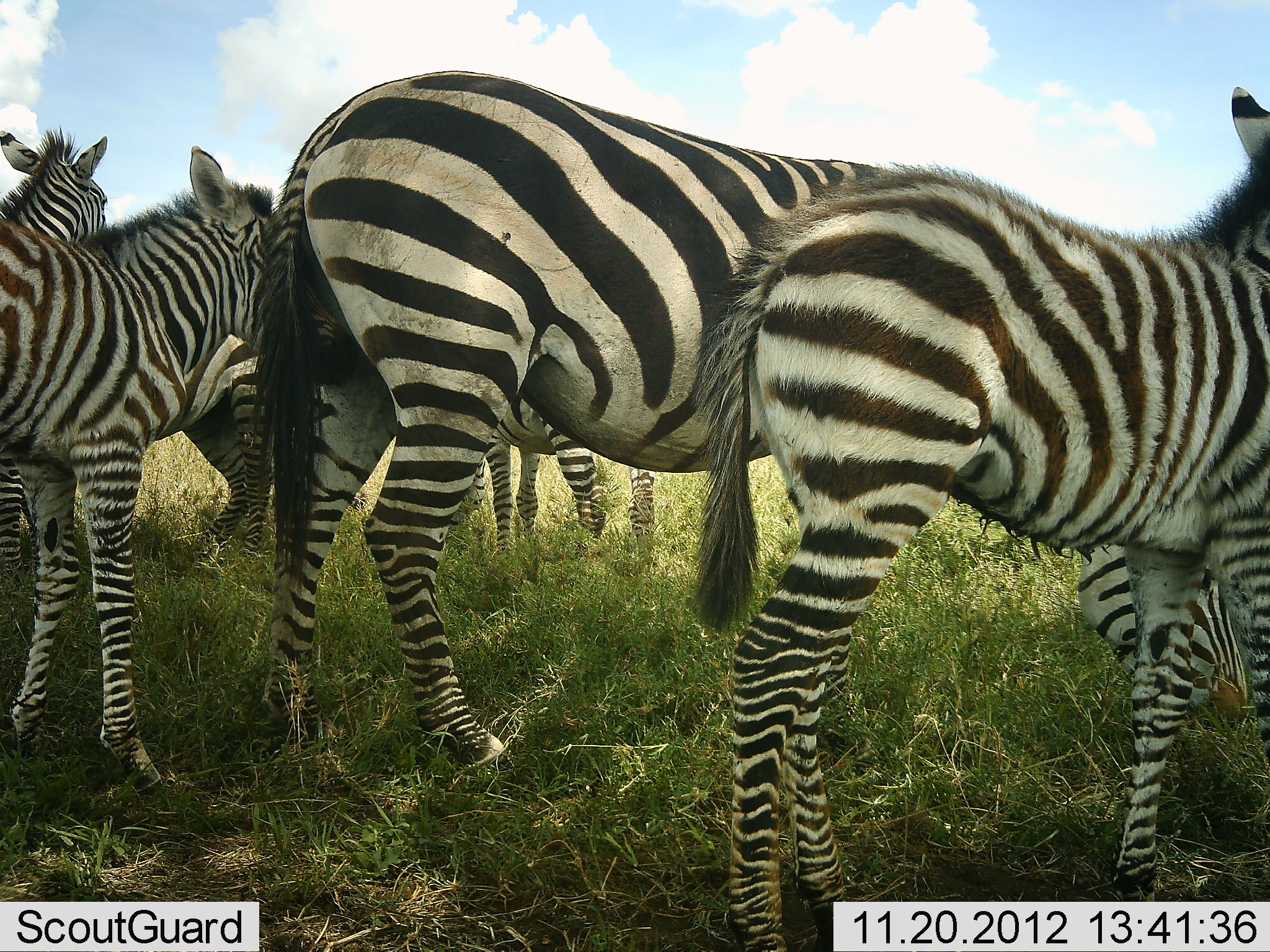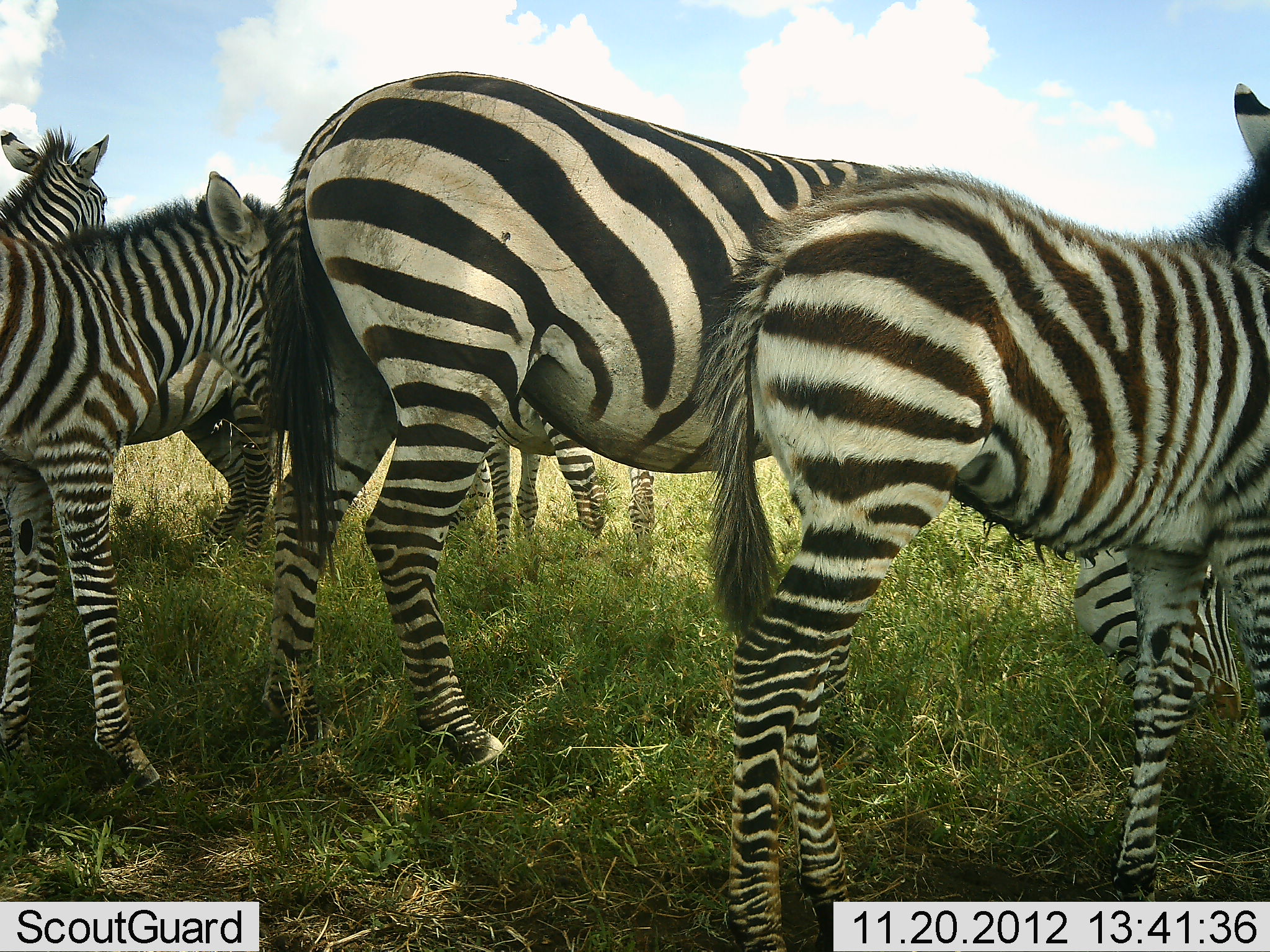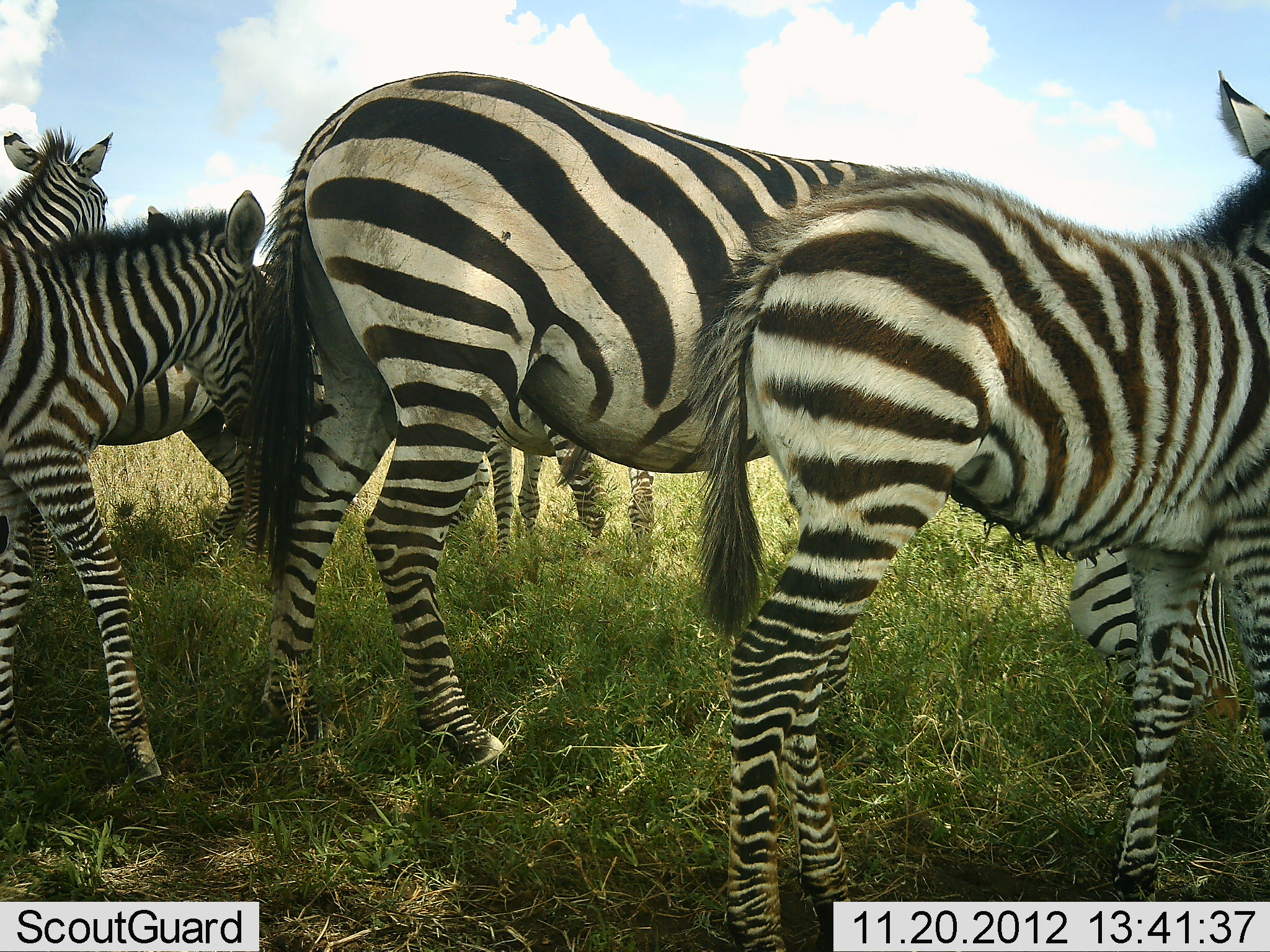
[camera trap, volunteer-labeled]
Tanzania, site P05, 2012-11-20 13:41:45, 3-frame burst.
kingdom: Animalia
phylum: Chordata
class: Mammalia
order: Perissodactyla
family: Equidae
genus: Equus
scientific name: Equus quagga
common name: plains zebra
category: zebra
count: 6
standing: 100%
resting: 0%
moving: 0%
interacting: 10%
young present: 70%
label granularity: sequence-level